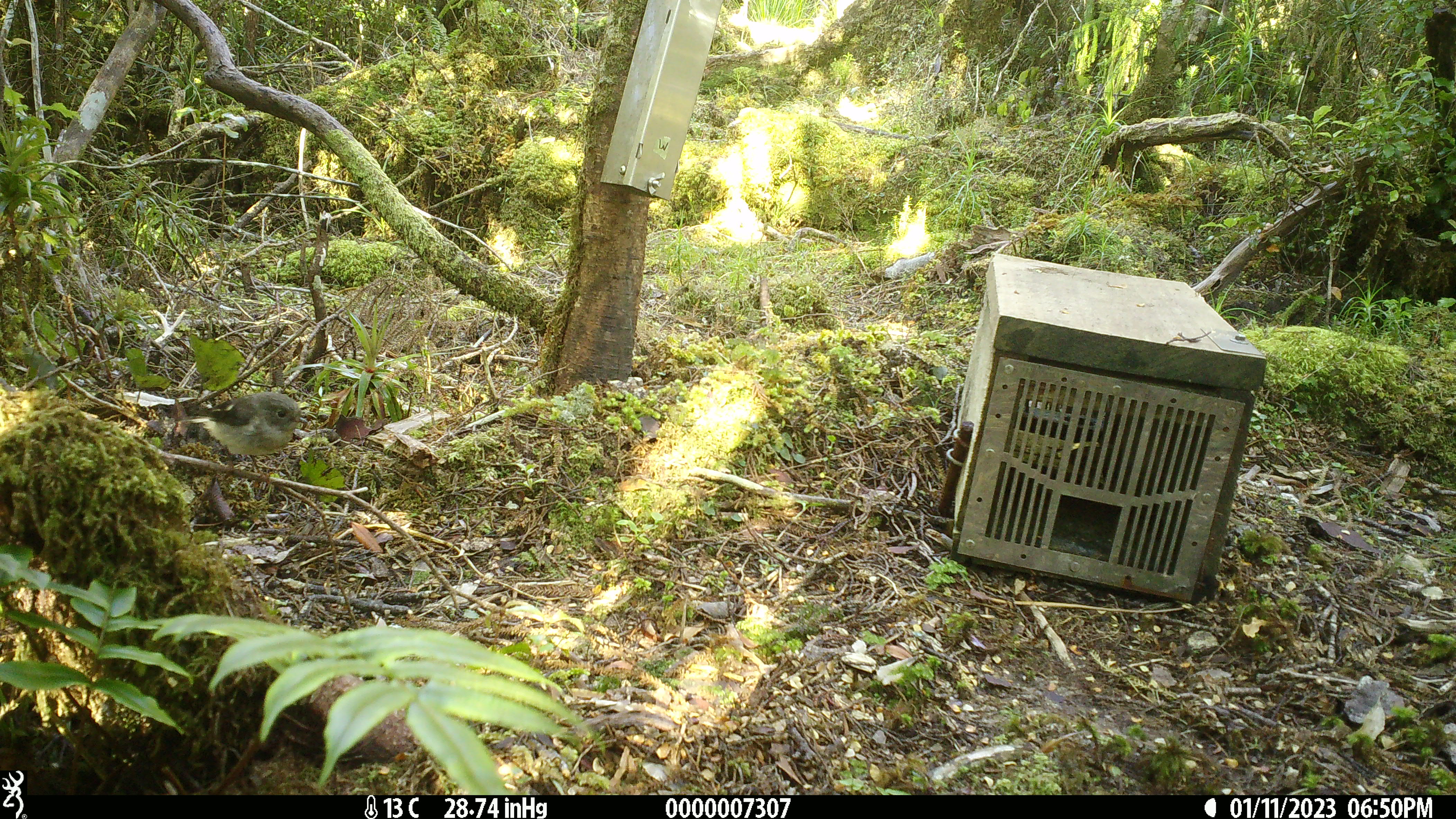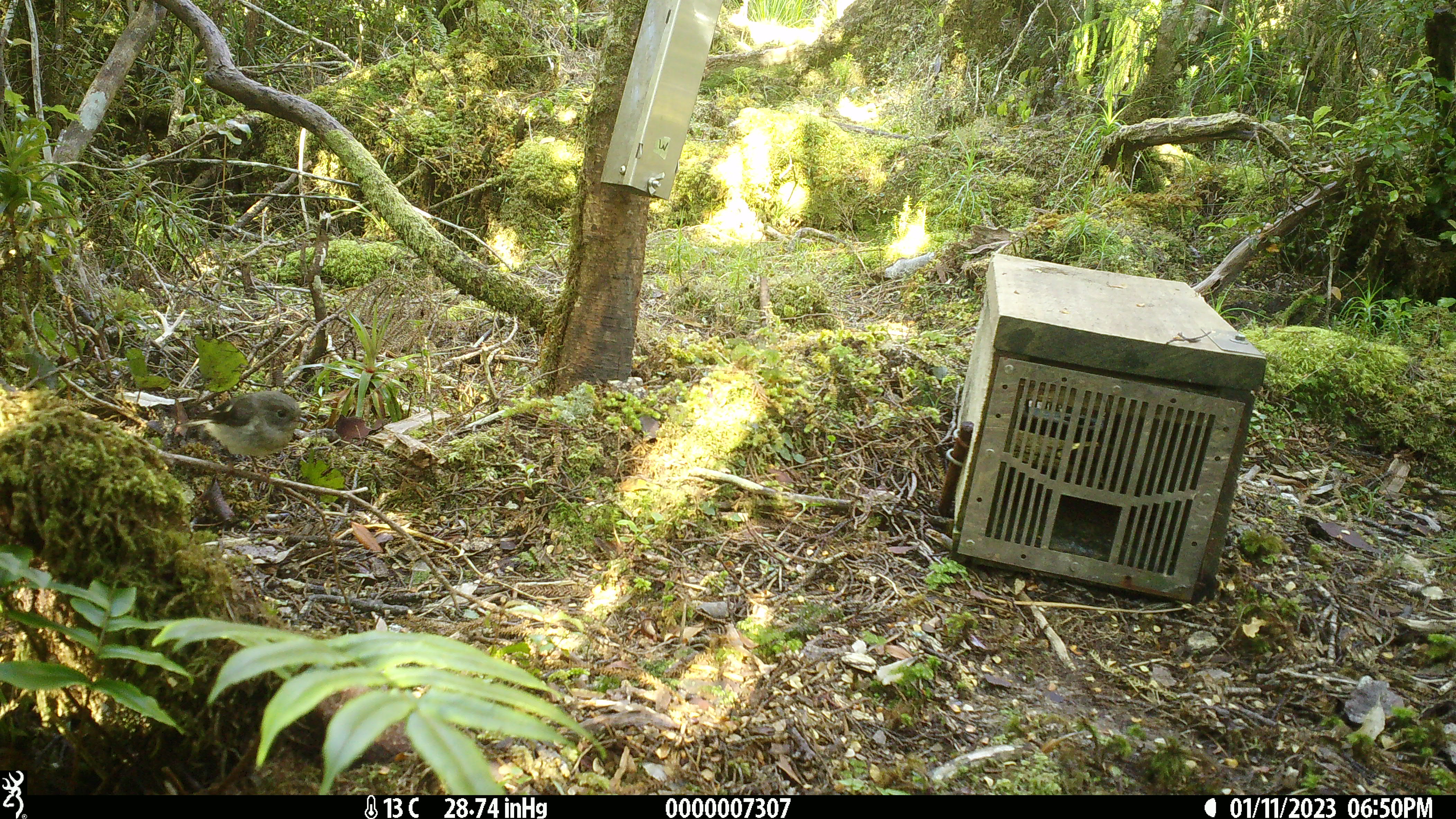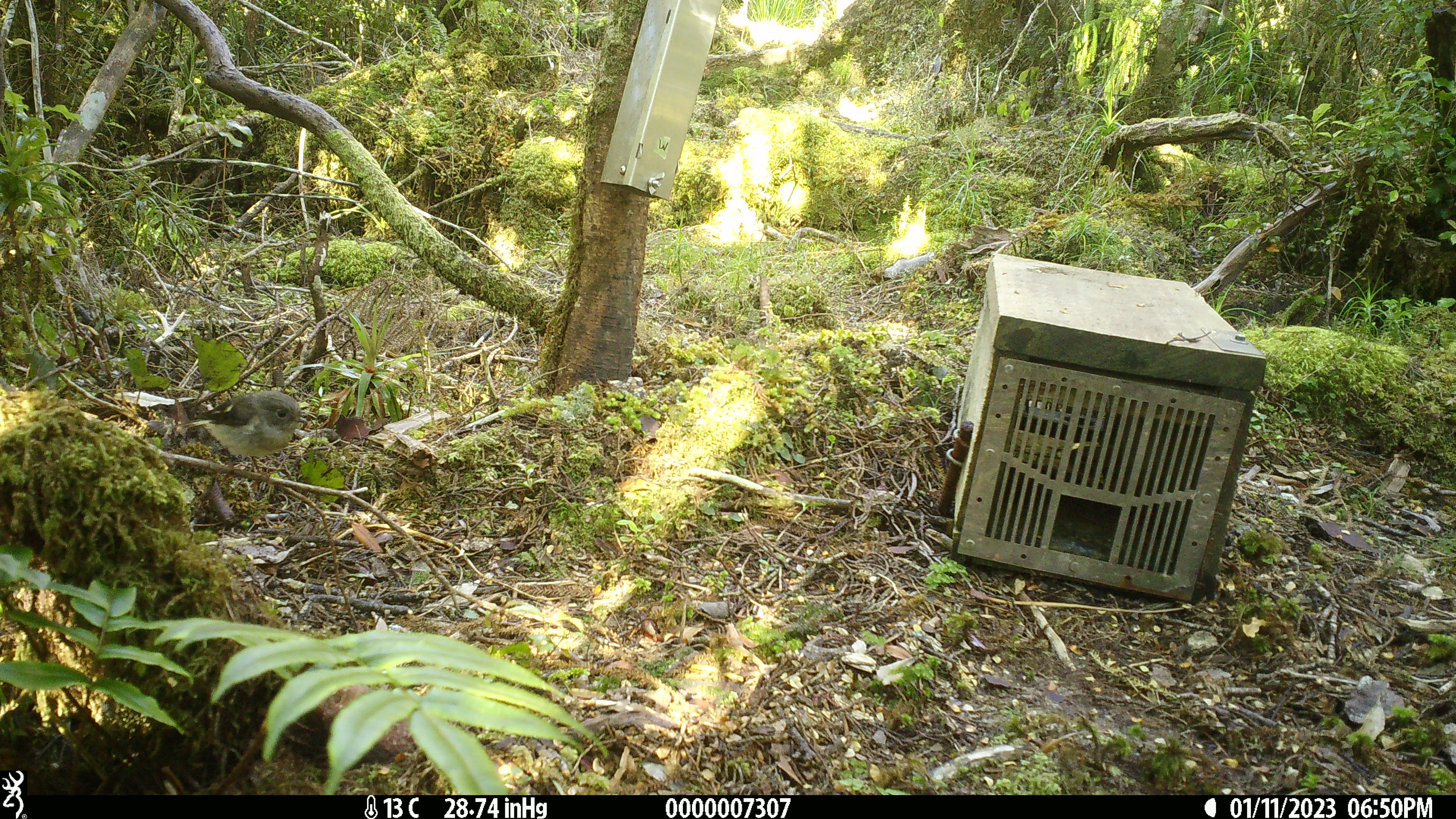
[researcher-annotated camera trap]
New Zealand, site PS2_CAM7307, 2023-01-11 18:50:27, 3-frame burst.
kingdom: Animalia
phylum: Chordata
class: Aves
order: Passeriformes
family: Petroicidae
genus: Petroica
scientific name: Petroica macrocephala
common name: tomtit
Tomtit (Petroica macrocephala).